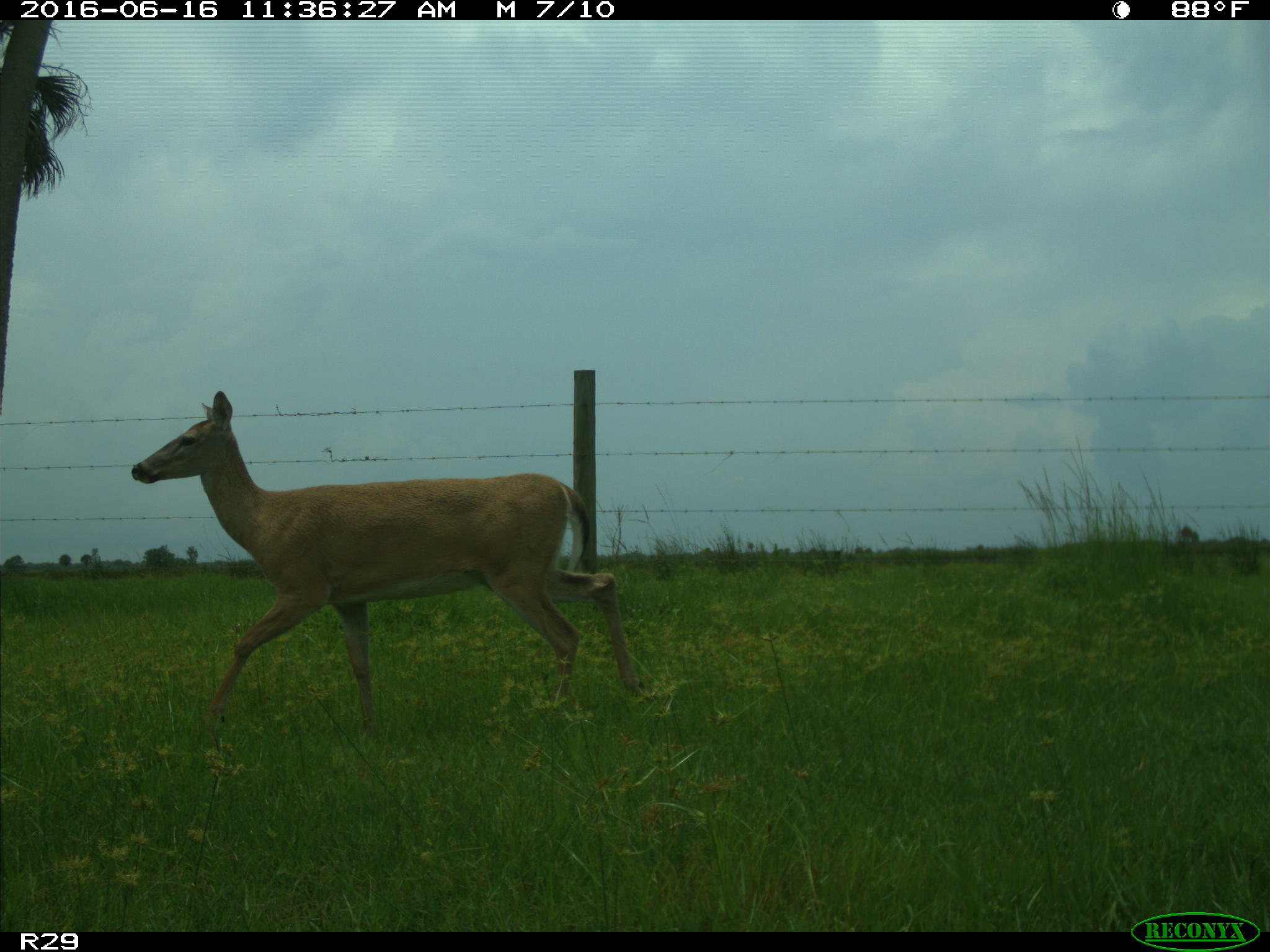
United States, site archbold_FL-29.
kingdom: Animalia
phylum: Chordata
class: Mammalia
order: Artiodactyla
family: Cervidae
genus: Odocoileus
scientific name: Odocoileus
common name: deer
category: unidentified deer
Unidentified deer (deer) (Odocoileus).